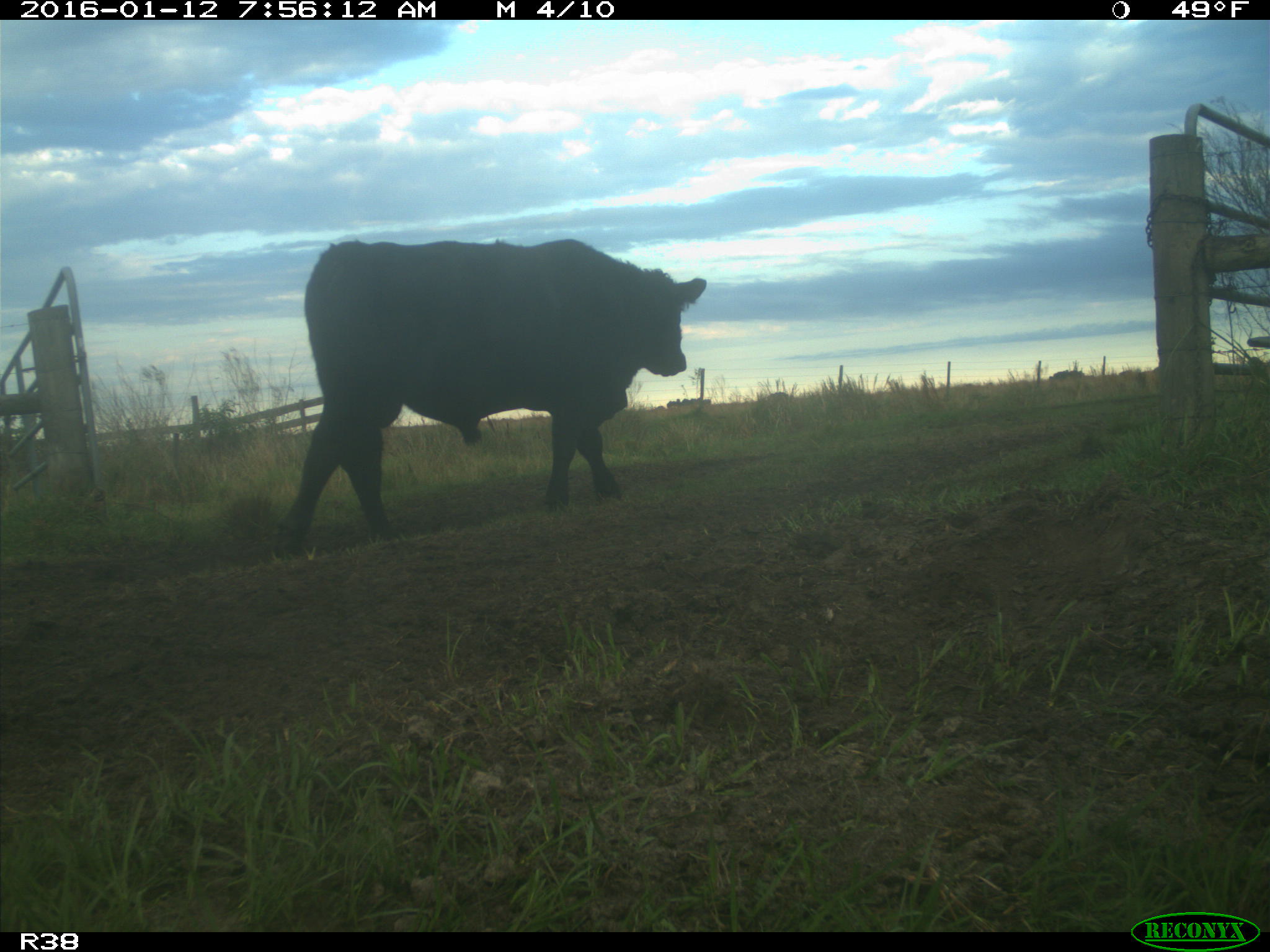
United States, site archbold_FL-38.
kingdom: Animalia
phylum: Chordata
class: Mammalia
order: Artiodactyla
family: Bovidae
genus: Bos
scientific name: Bos taurus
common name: domestic cow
Bos taurus (domestic cow).